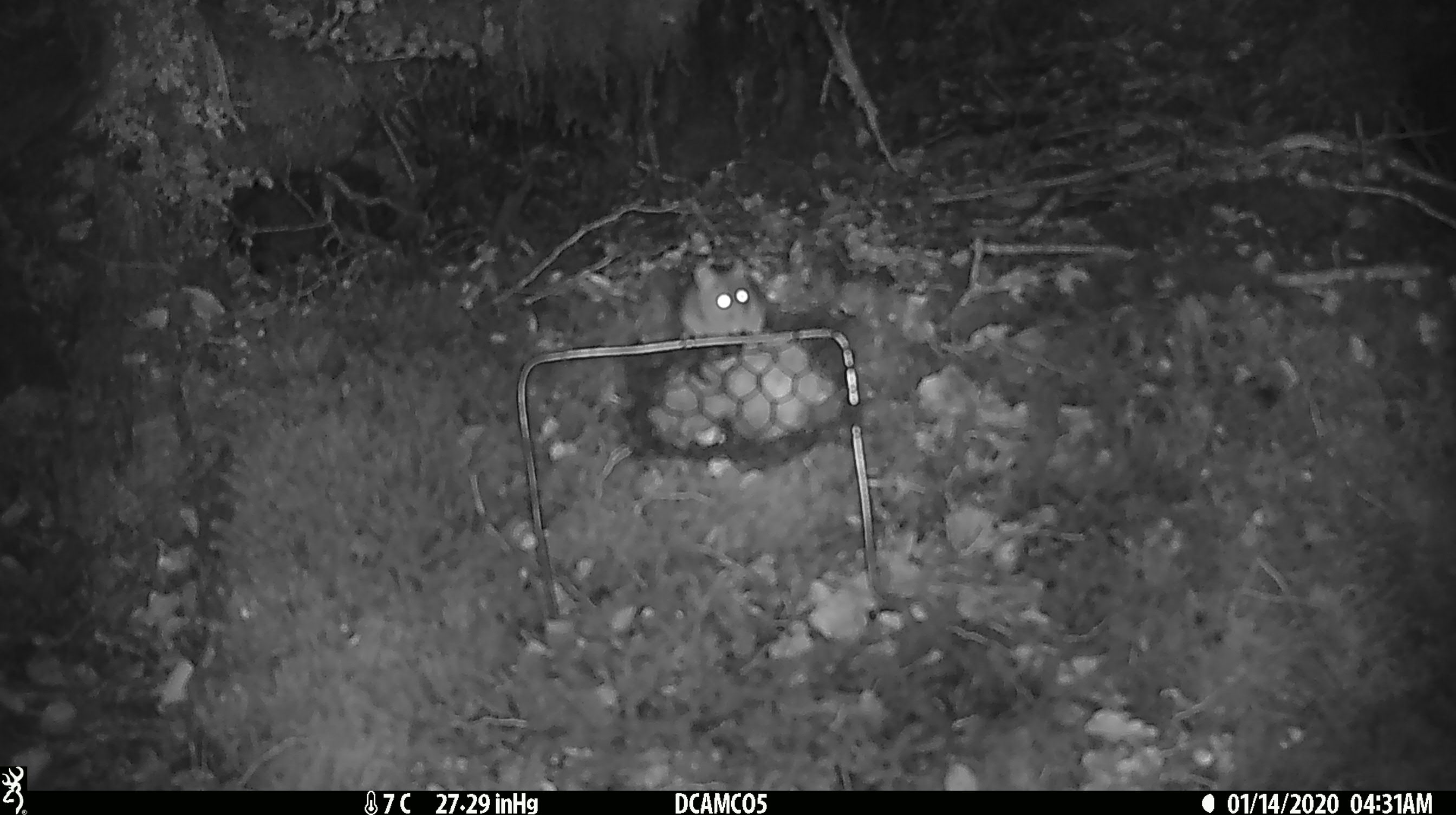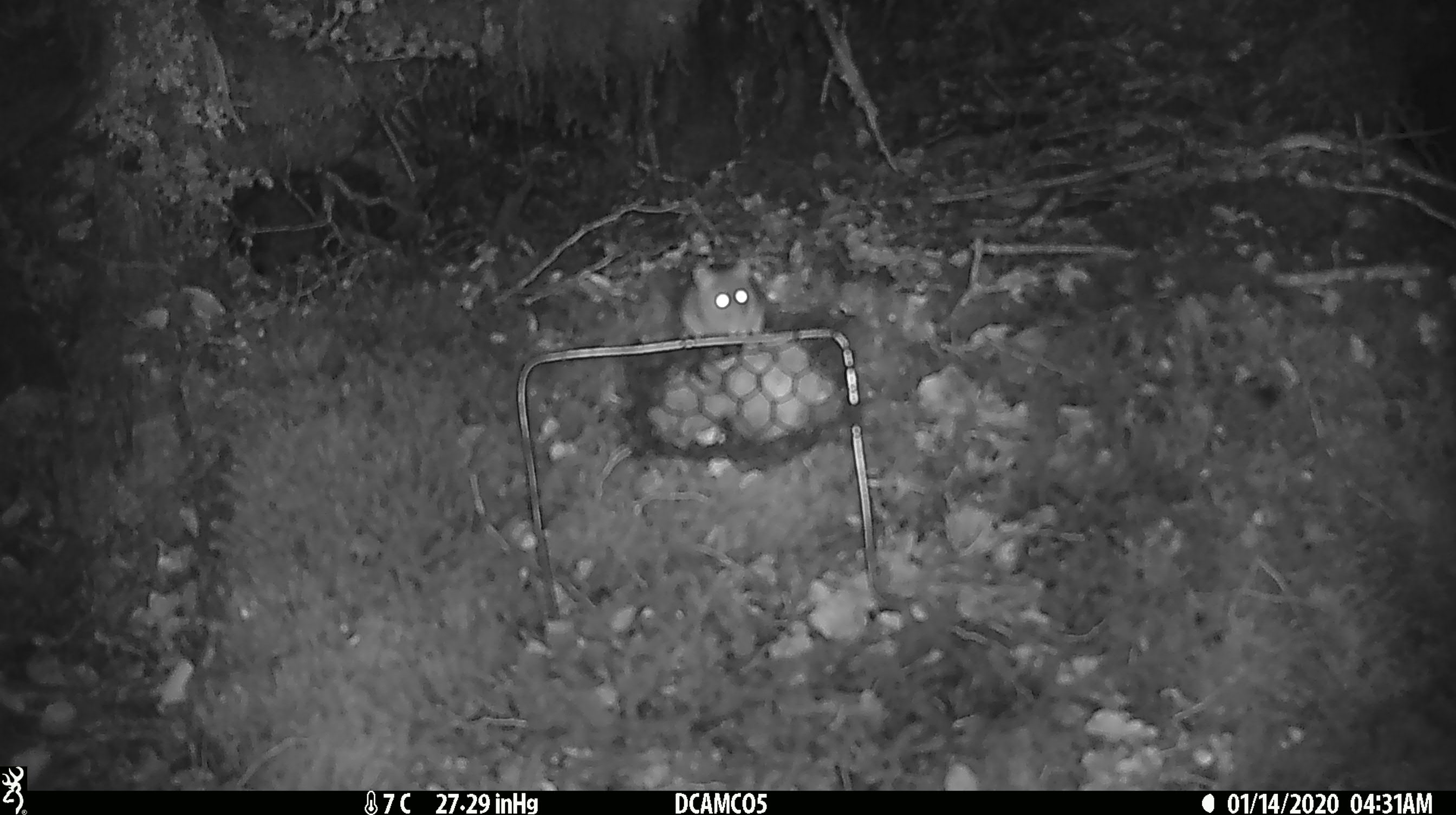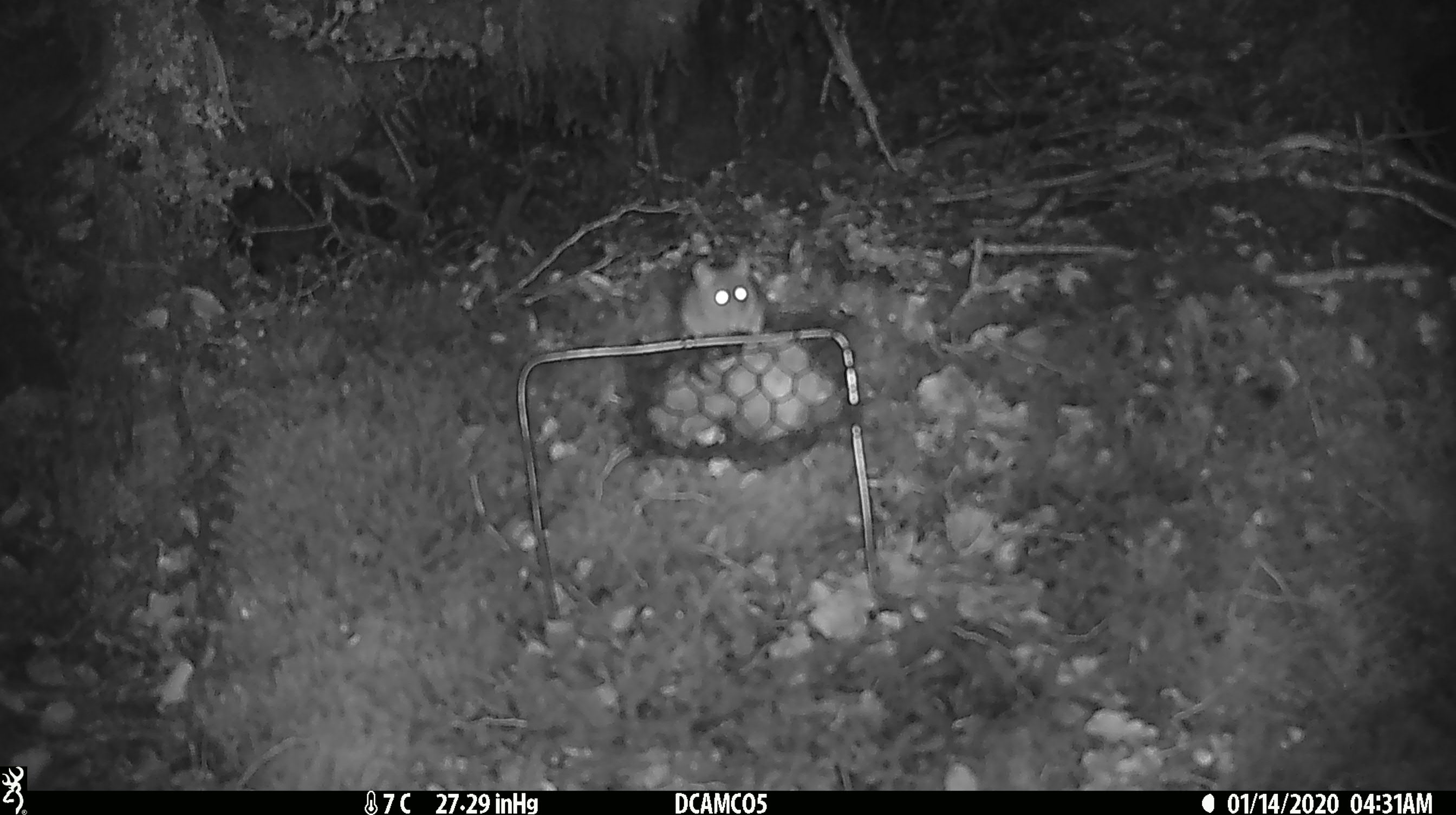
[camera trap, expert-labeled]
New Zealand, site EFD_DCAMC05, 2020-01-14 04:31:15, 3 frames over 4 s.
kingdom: Animalia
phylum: Chordata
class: Mammalia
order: Rodentia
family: Muridae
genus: Mus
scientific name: Mus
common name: mouse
Mouse (Mus).